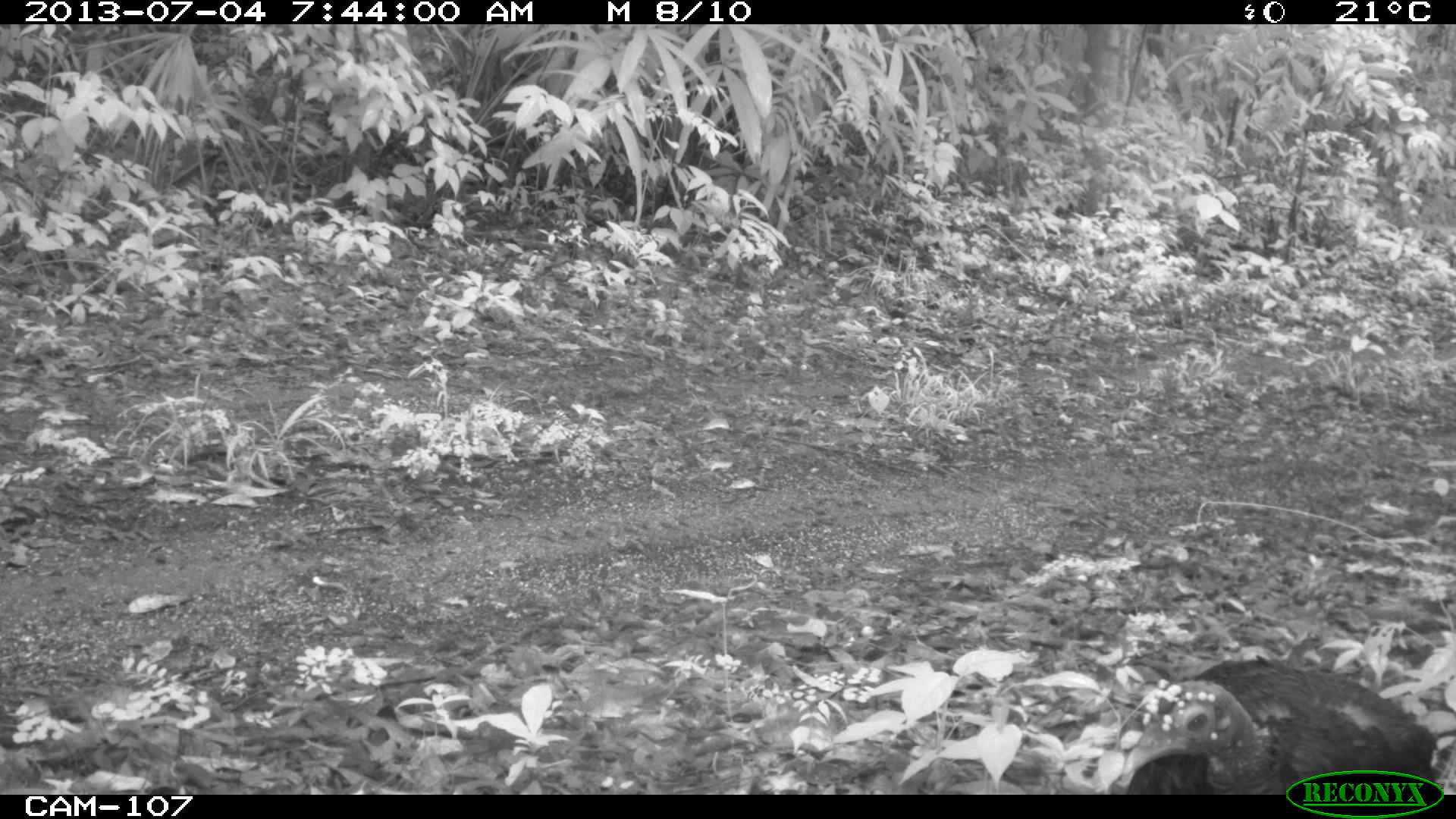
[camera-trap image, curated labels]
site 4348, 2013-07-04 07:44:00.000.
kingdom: Animalia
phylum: Chordata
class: Aves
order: Galliformes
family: Phasianidae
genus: Meleagris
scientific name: Meleagris ocellata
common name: ocellated turkey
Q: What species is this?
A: Meleagris ocellata (ocellated turkey).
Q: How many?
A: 1.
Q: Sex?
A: Female.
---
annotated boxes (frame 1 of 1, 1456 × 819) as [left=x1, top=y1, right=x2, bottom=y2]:
meleagris ocellata: [left=1099, top=656, right=1437, bottom=795]